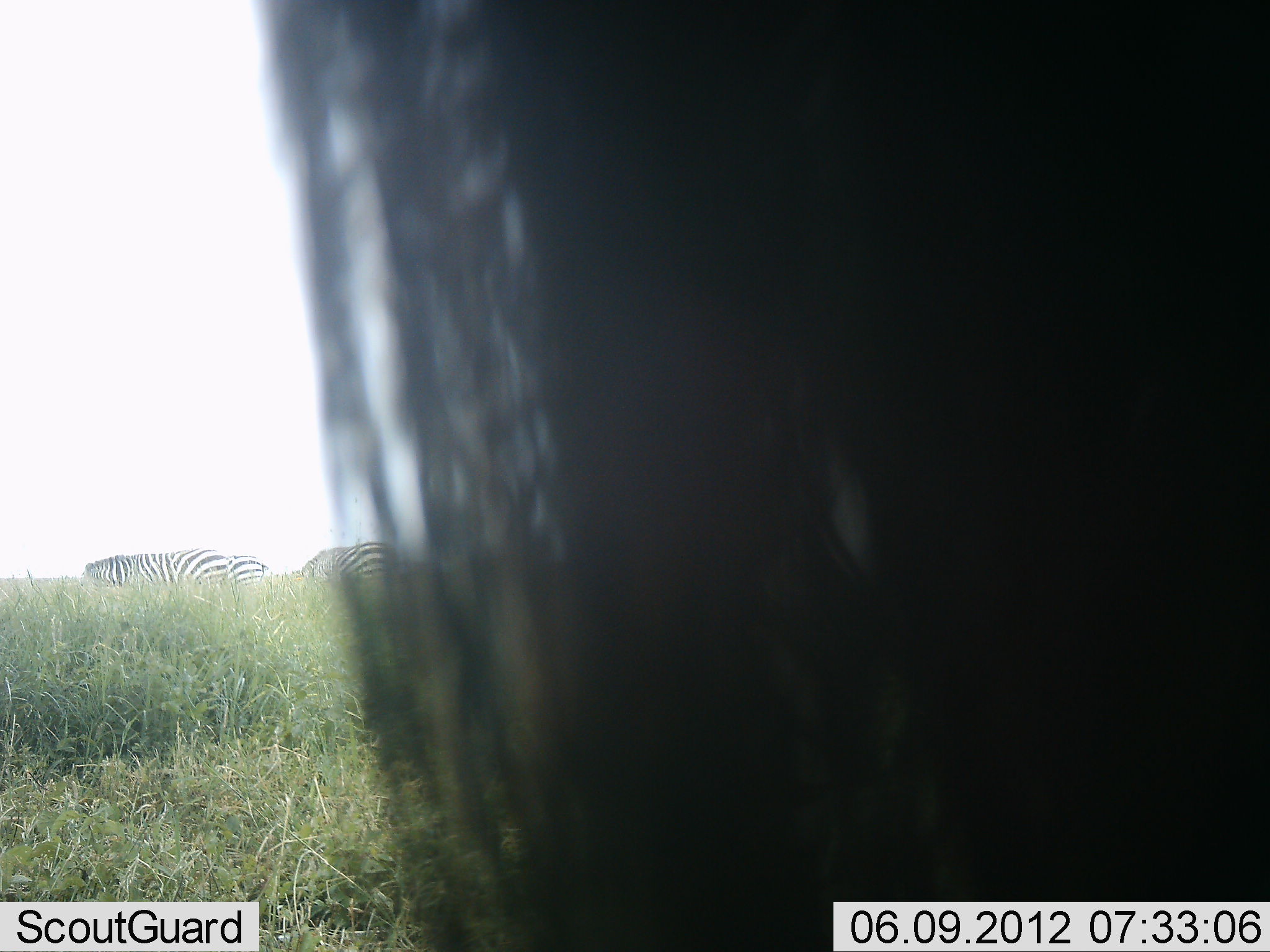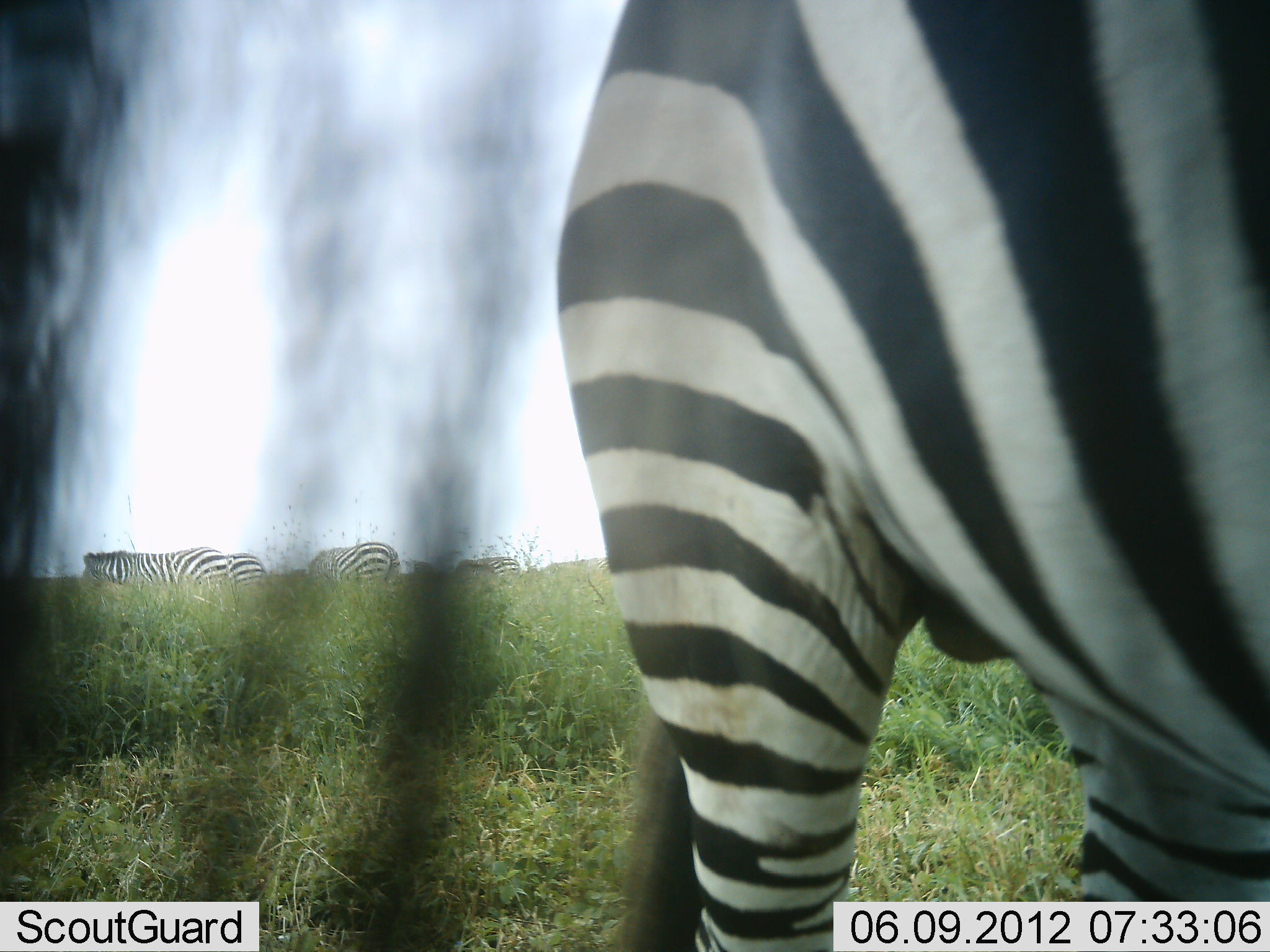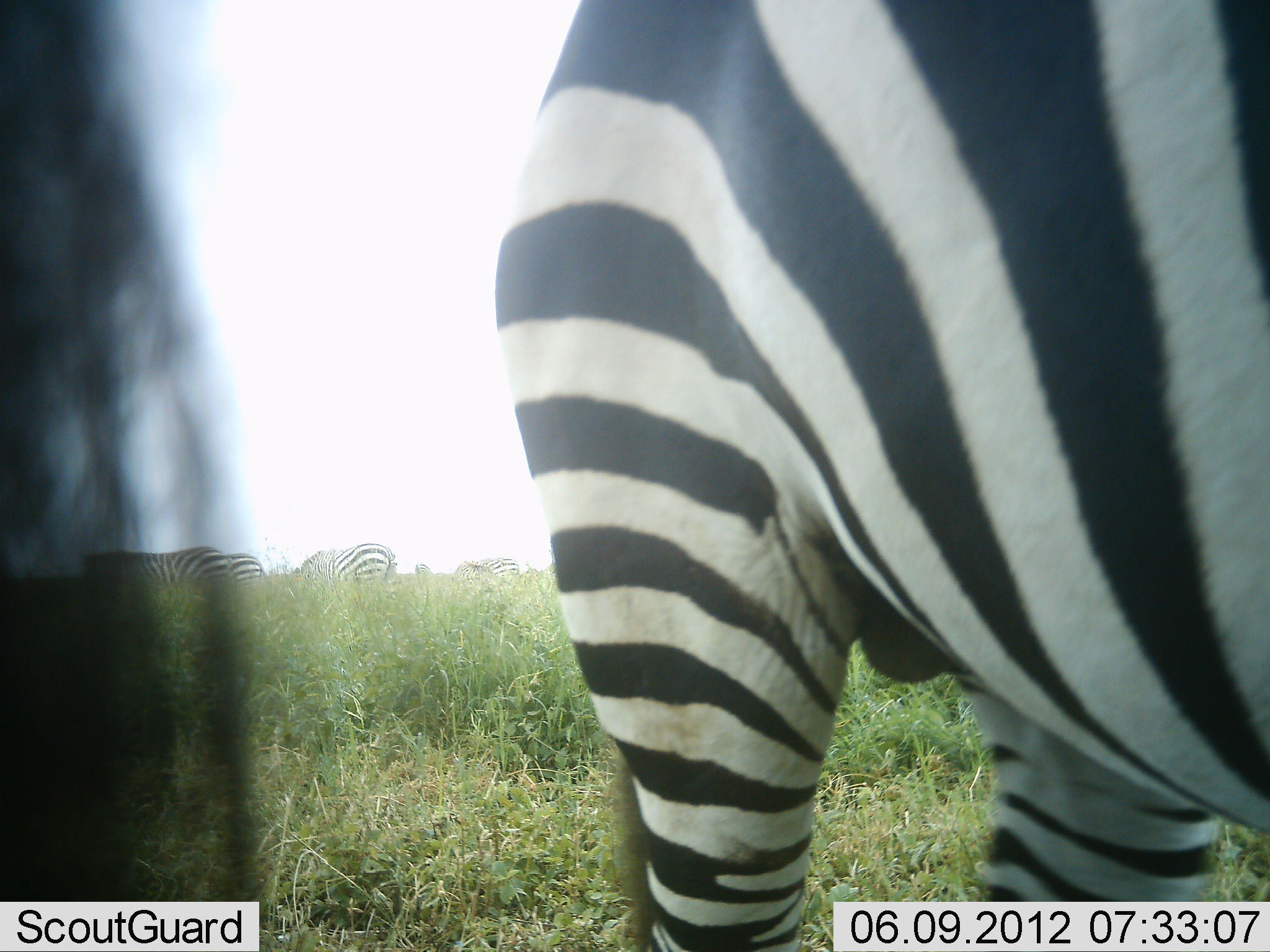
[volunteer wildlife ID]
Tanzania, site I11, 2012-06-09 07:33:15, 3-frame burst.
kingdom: Animalia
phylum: Chordata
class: Mammalia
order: Perissodactyla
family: Equidae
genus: Equus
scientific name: Equus quagga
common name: plains zebra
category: zebra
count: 6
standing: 80%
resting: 10%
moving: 30%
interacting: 0%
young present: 0%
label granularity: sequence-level